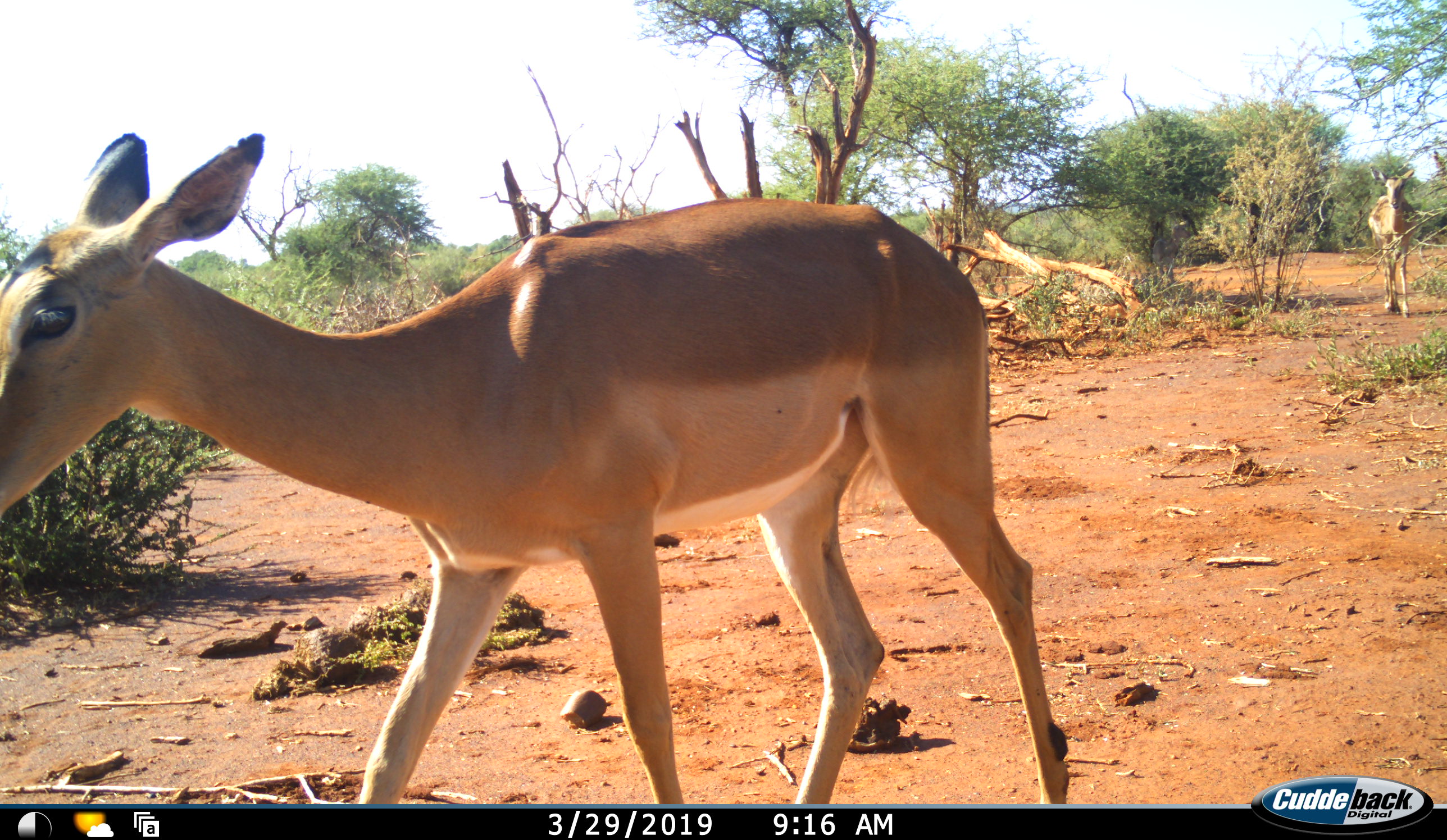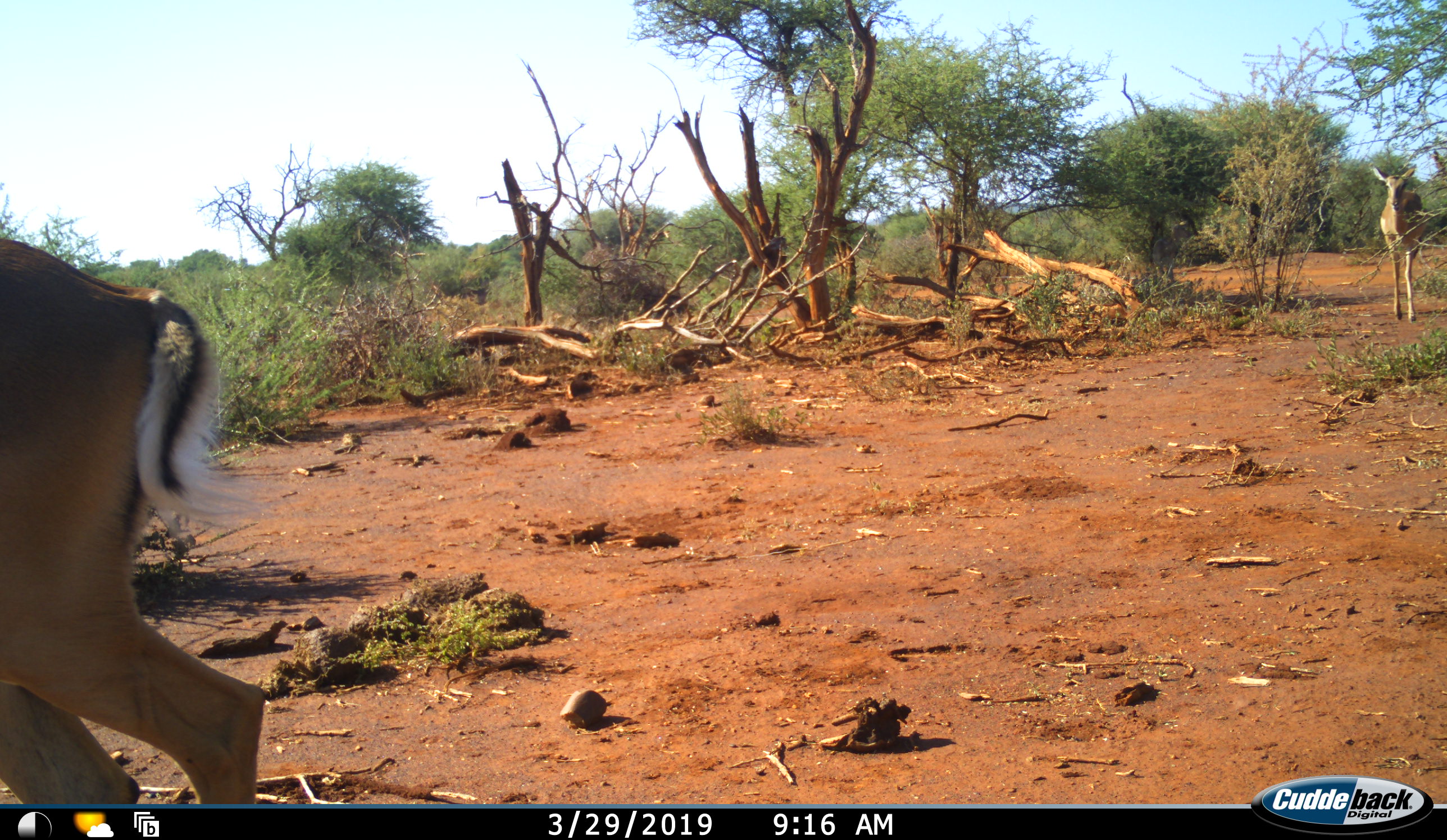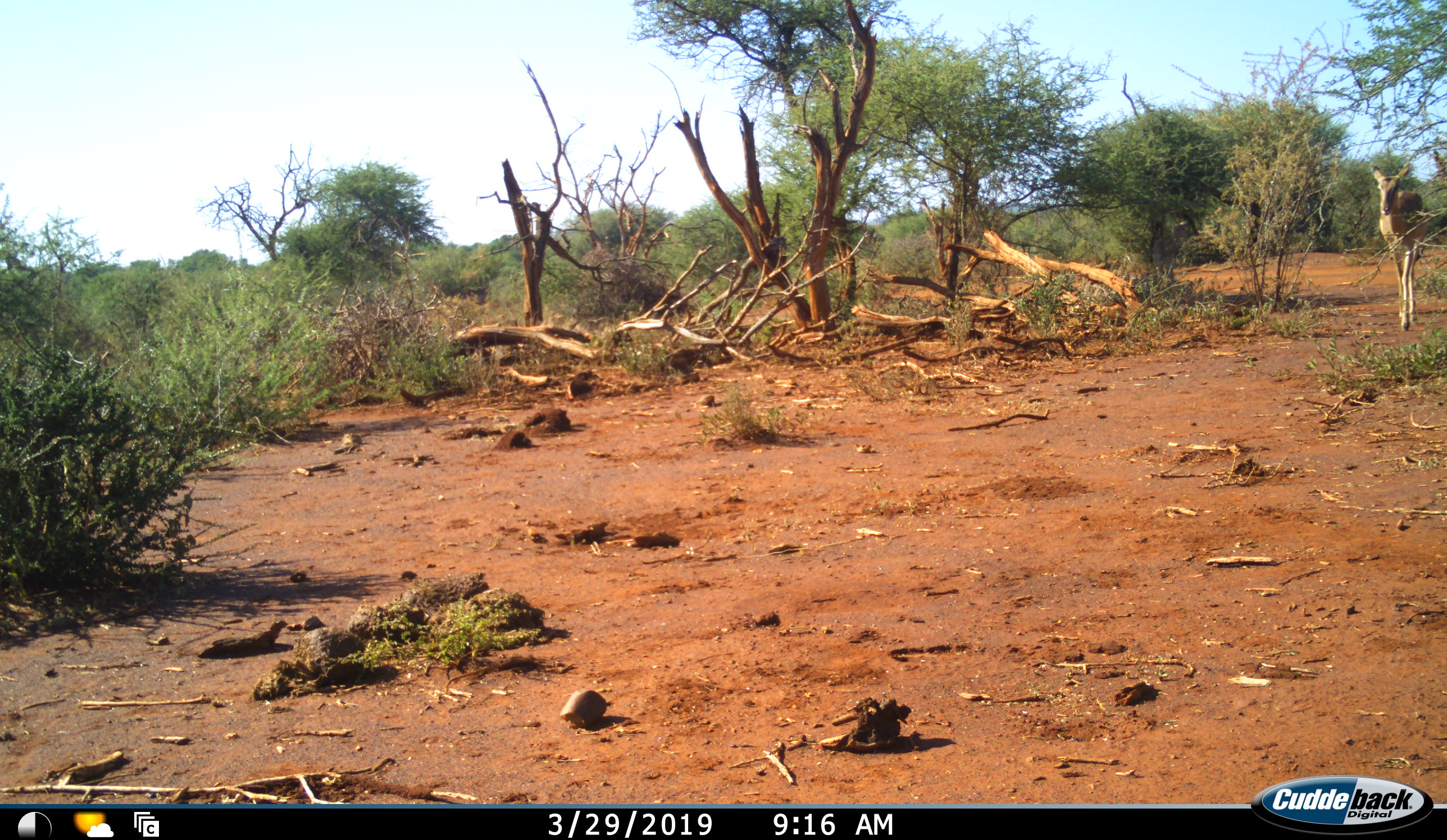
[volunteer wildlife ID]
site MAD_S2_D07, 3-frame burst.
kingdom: Animalia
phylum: Chordata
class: Mammalia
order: Artiodactyla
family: Bovidae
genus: Aepyceros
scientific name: Aepyceros melampus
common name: impala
Impala (Aepyceros melampus), count 2. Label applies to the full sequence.